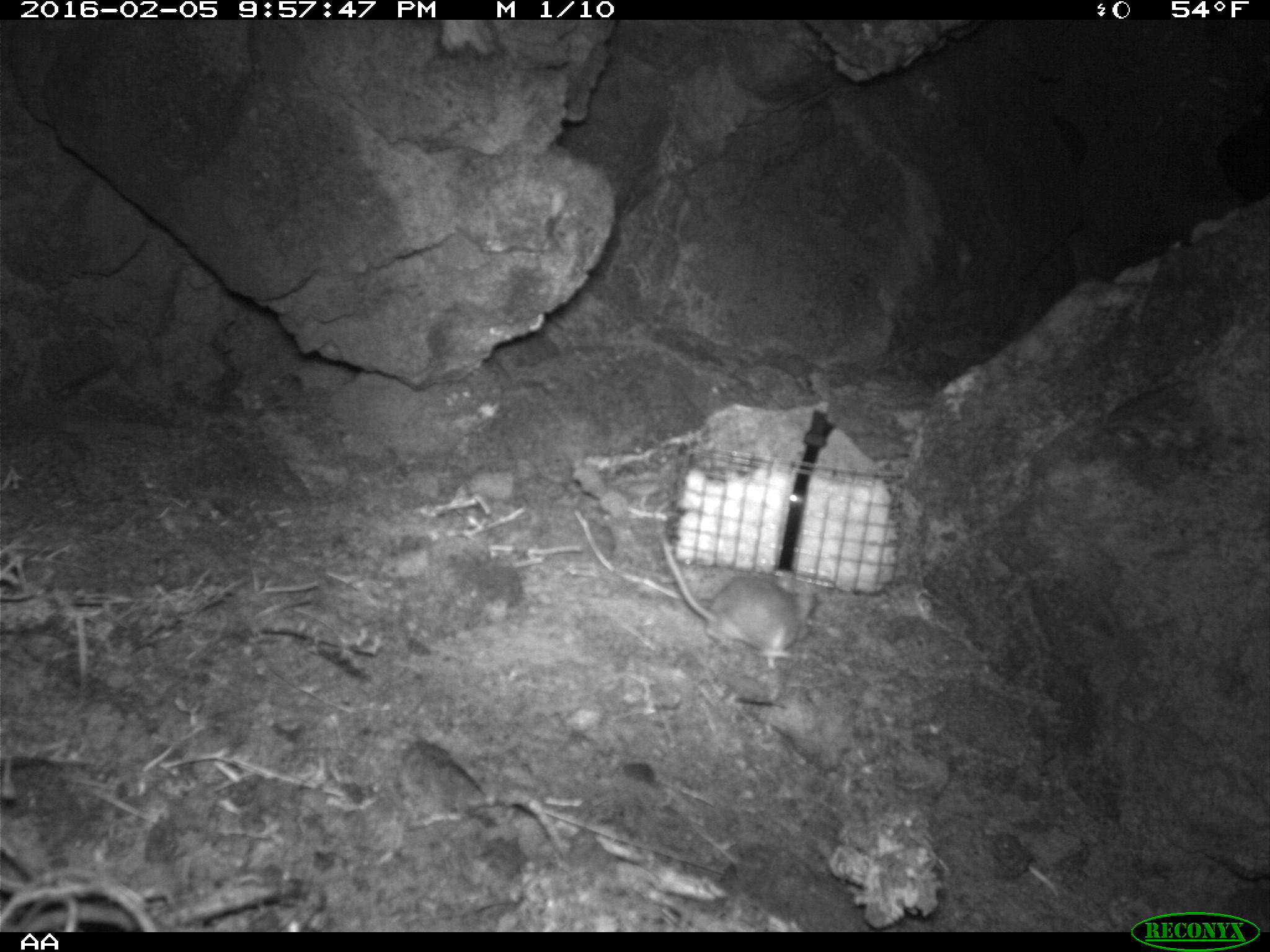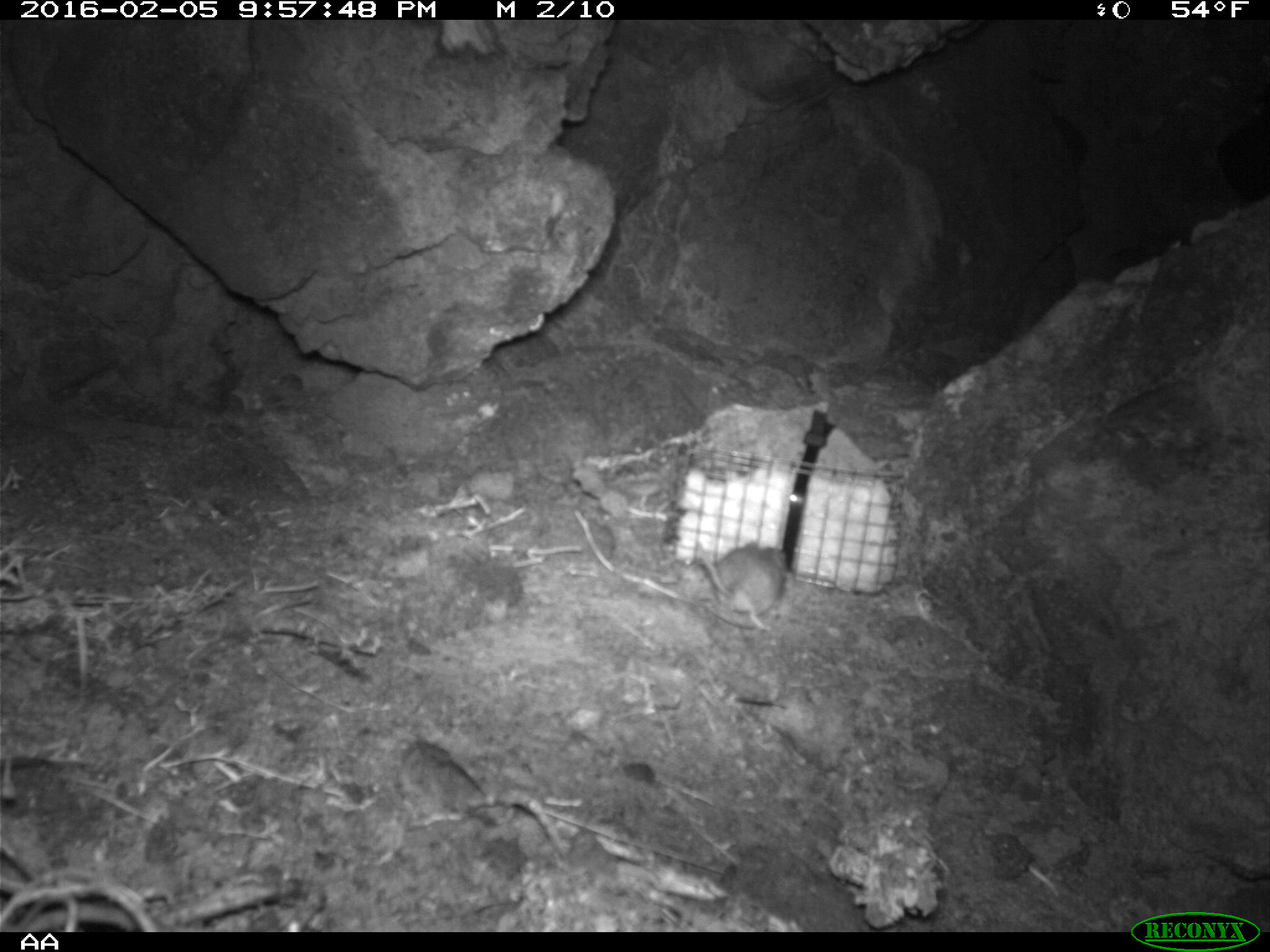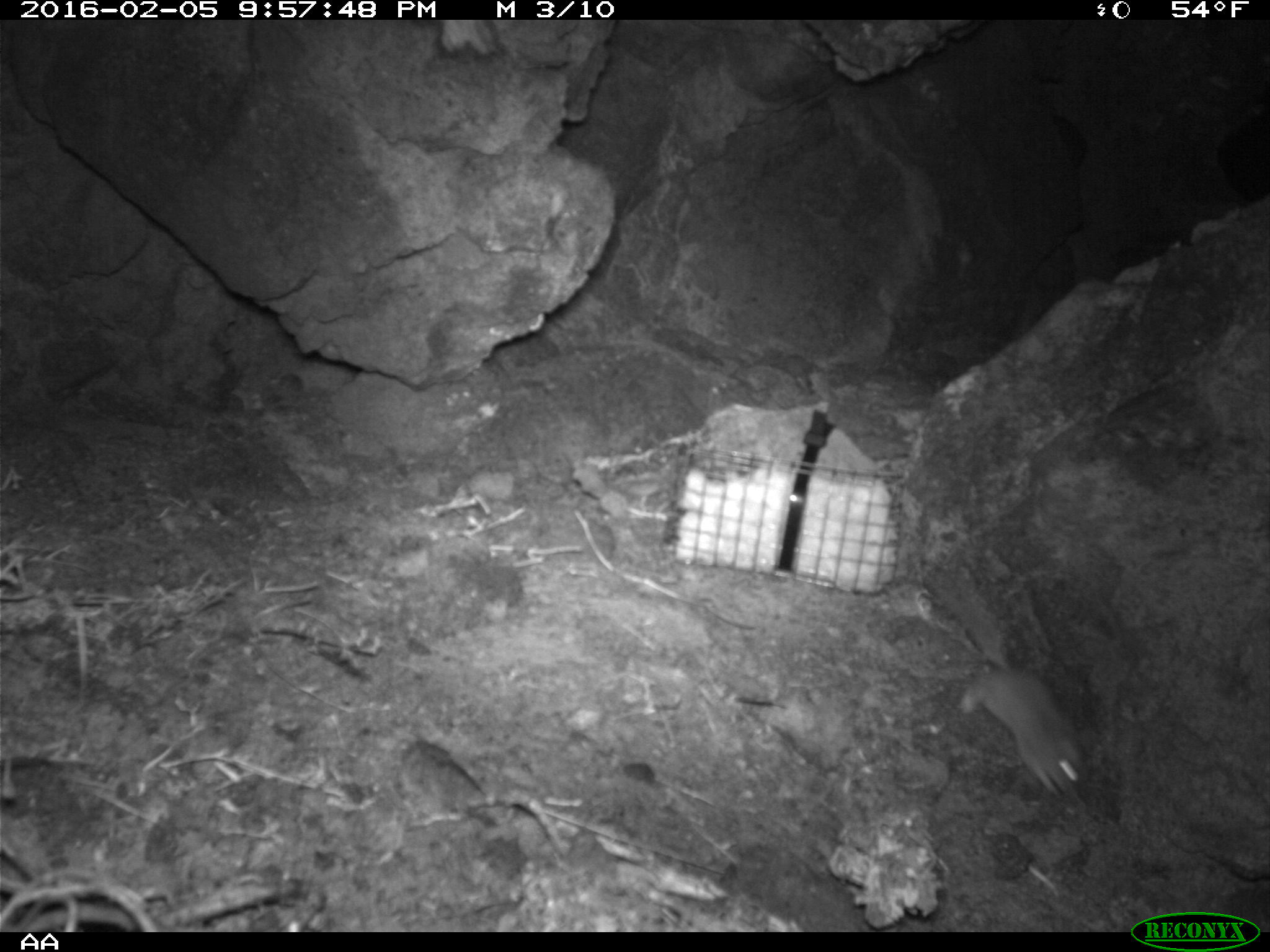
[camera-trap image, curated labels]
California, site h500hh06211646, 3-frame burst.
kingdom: Animalia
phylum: Chordata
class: Mammalia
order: Rodentia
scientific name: Rodentia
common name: rodent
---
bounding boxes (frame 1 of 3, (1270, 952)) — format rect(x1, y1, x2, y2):
rodent: rect(655, 530, 821, 671)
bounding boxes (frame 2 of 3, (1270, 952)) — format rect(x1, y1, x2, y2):
rodent: rect(695, 539, 786, 630)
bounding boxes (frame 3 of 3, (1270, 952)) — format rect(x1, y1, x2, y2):
rodent: rect(940, 589, 1085, 793)